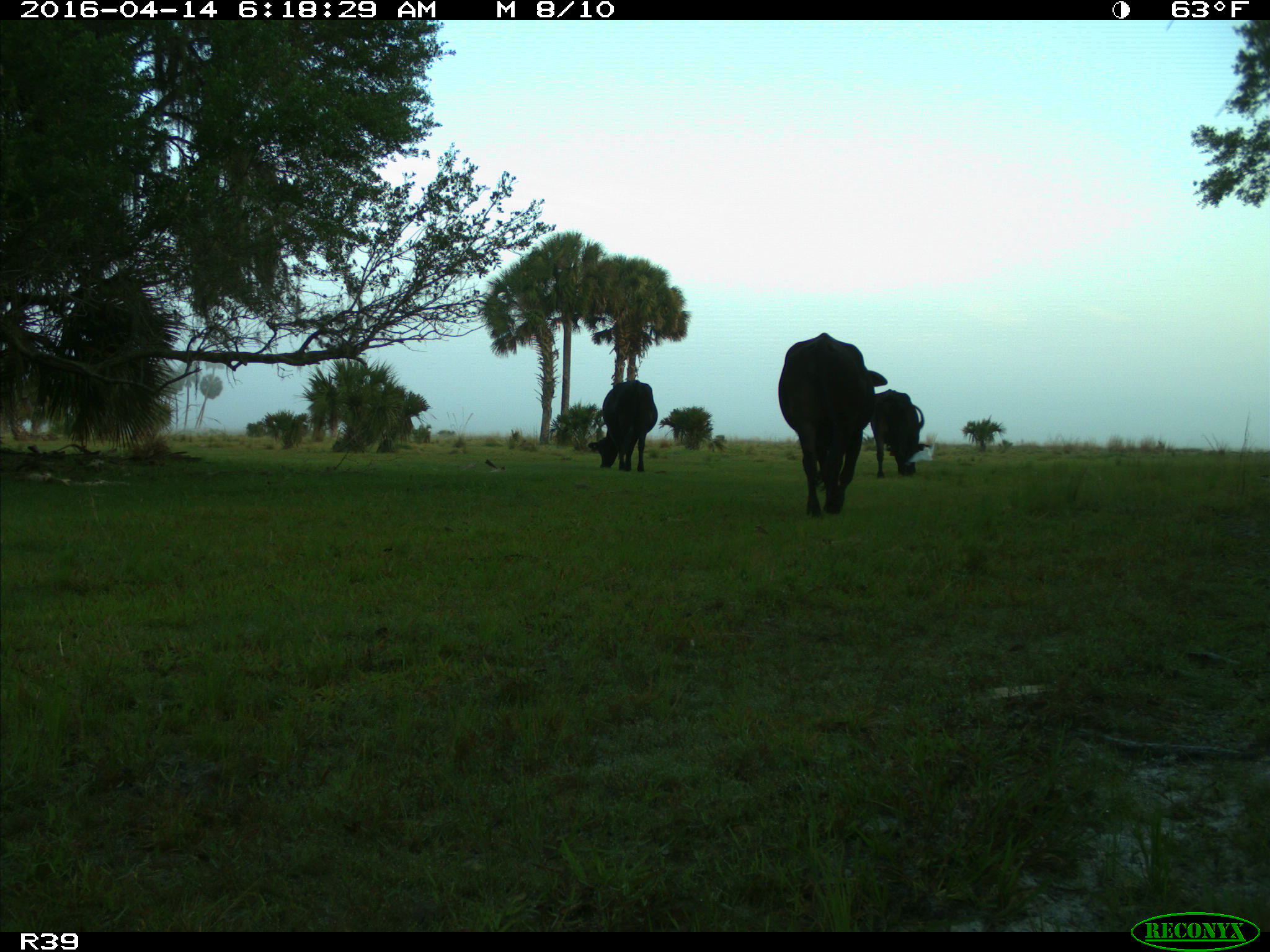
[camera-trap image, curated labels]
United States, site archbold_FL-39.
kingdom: Animalia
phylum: Chordata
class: Mammalia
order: Artiodactyla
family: Bovidae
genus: Bos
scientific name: Bos taurus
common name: domestic cow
Bos taurus (domestic cow).